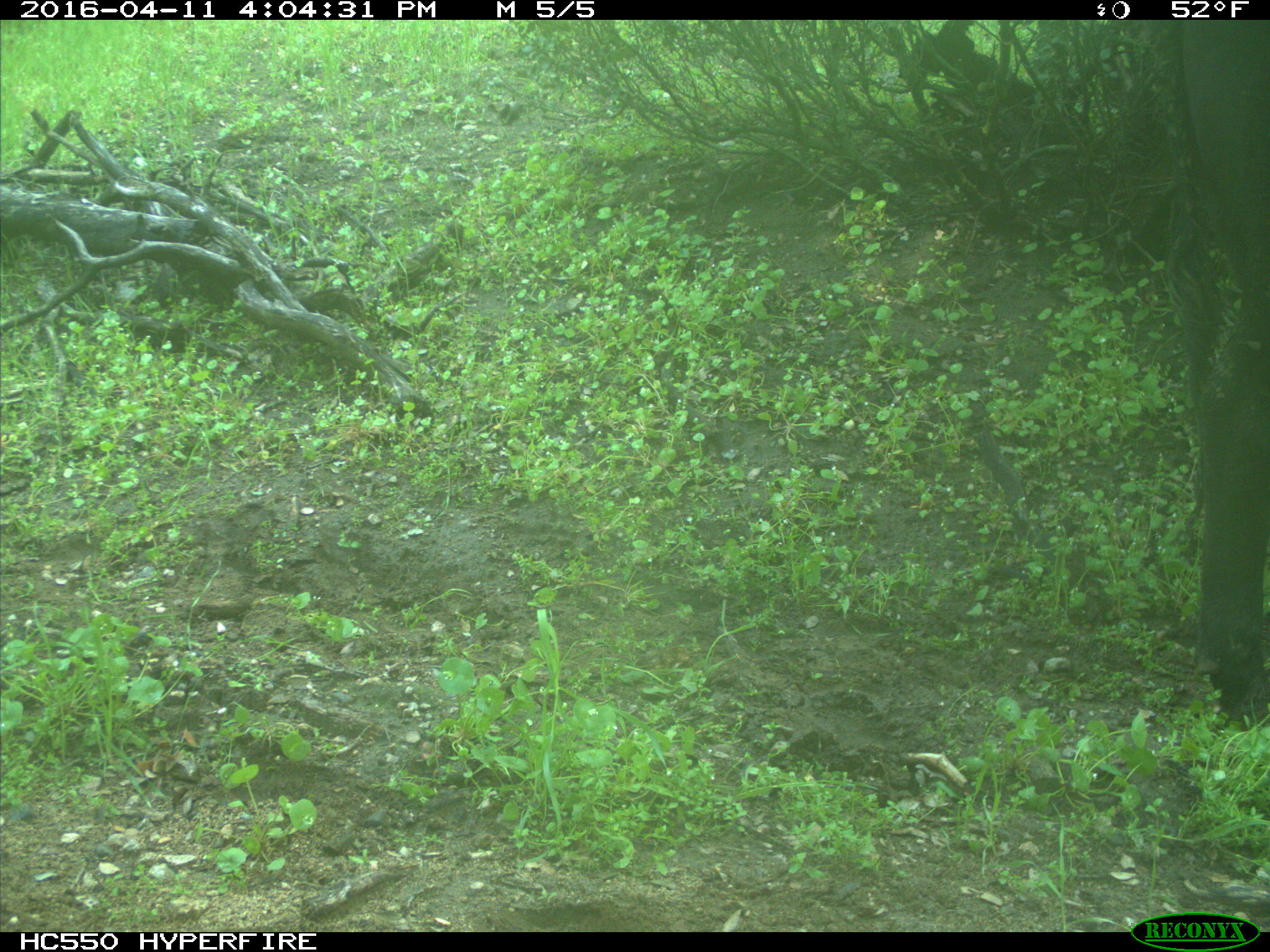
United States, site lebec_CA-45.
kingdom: Animalia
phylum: Chordata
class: Mammalia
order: Artiodactyla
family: Bovidae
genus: Bos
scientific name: Bos taurus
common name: domestic cow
Bos taurus (domestic cow).